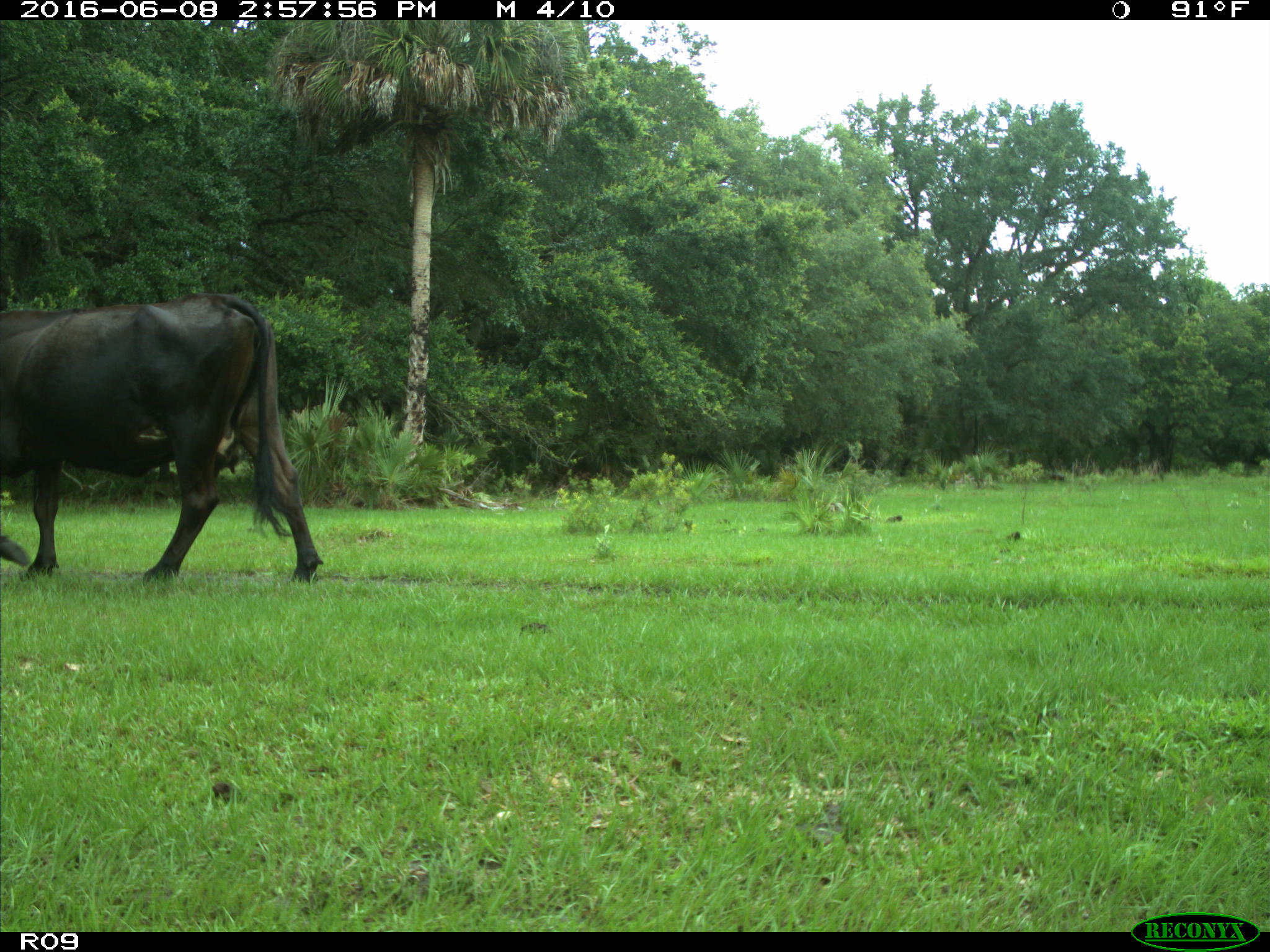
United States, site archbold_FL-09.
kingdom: Animalia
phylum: Chordata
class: Mammalia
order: Artiodactyla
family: Bovidae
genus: Bos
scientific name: Bos taurus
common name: domestic cow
Bos taurus (domestic cow).